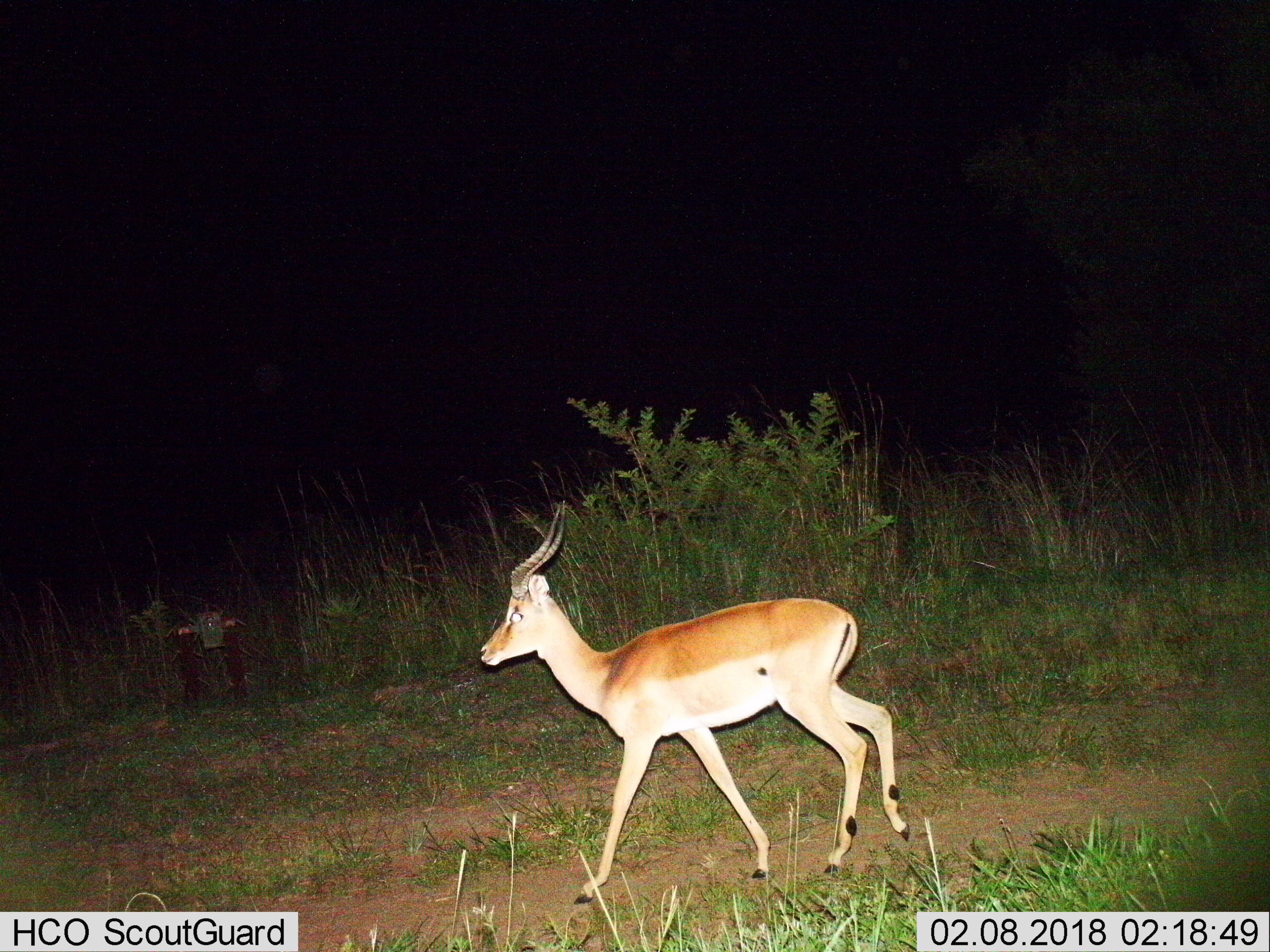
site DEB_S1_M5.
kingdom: Animalia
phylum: Chordata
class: Mammalia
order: Artiodactyla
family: Bovidae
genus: Aepyceros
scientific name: Aepyceros melampus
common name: impala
Impala (Aepyceros melampus), count 1. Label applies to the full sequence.